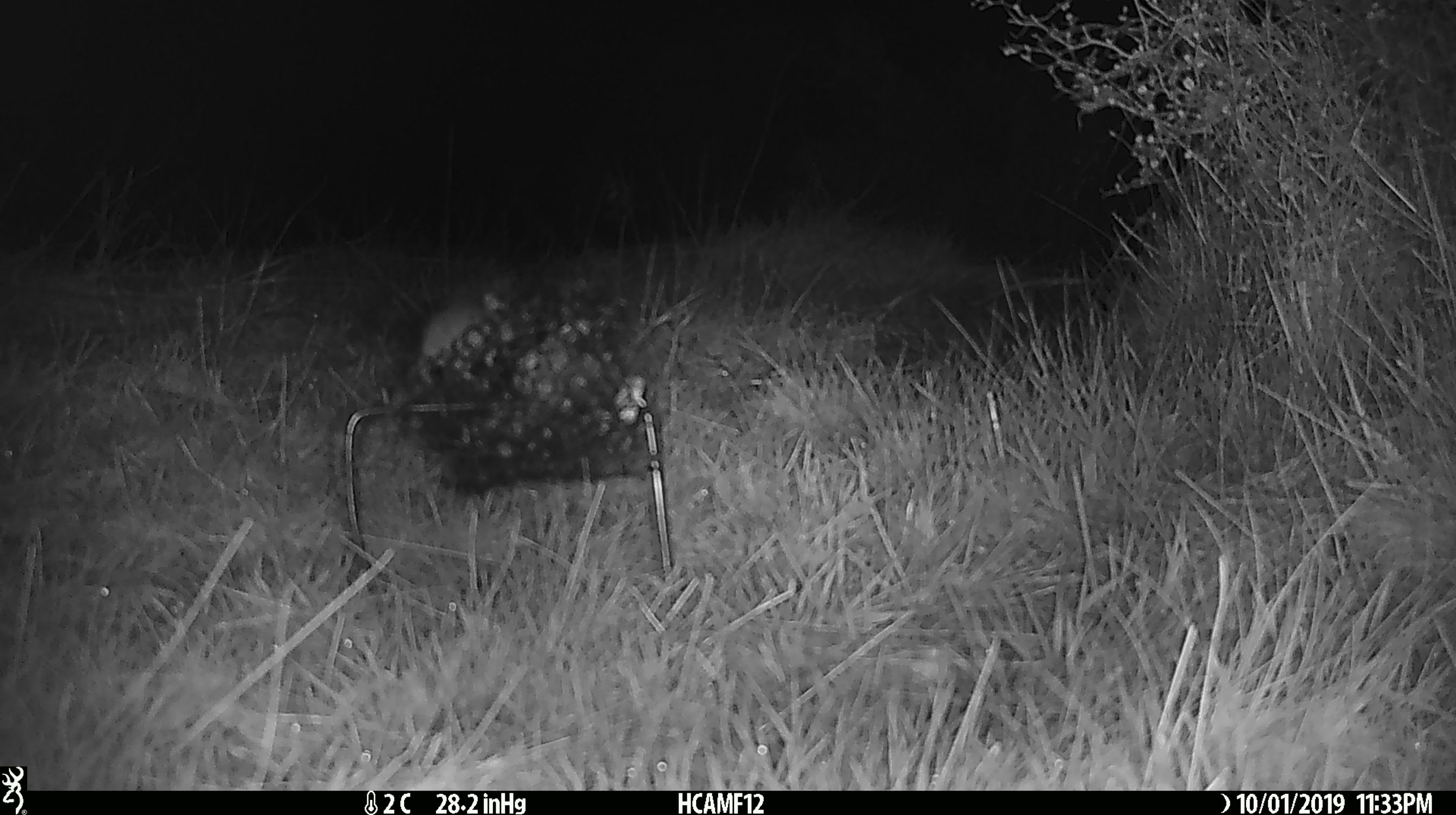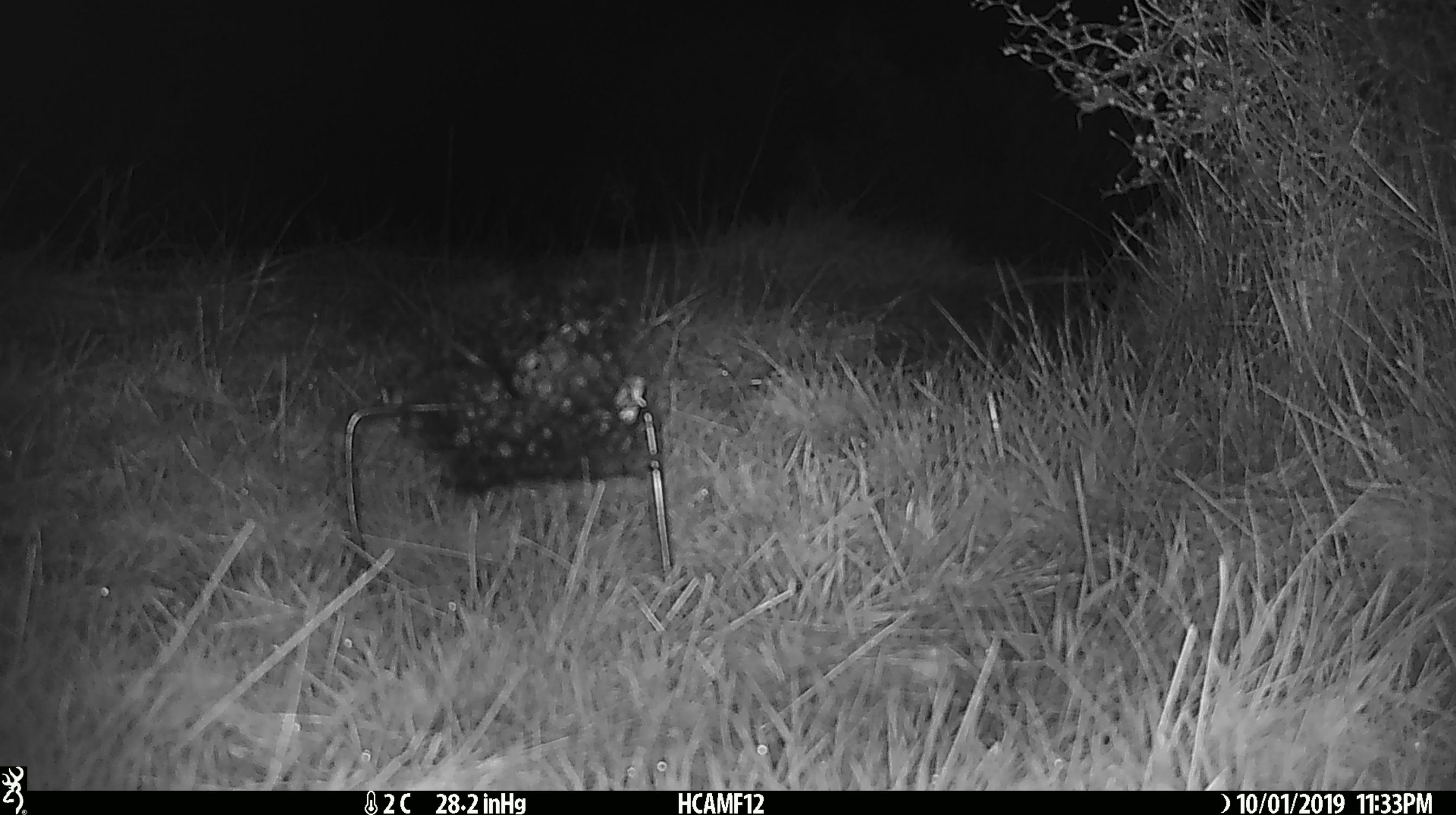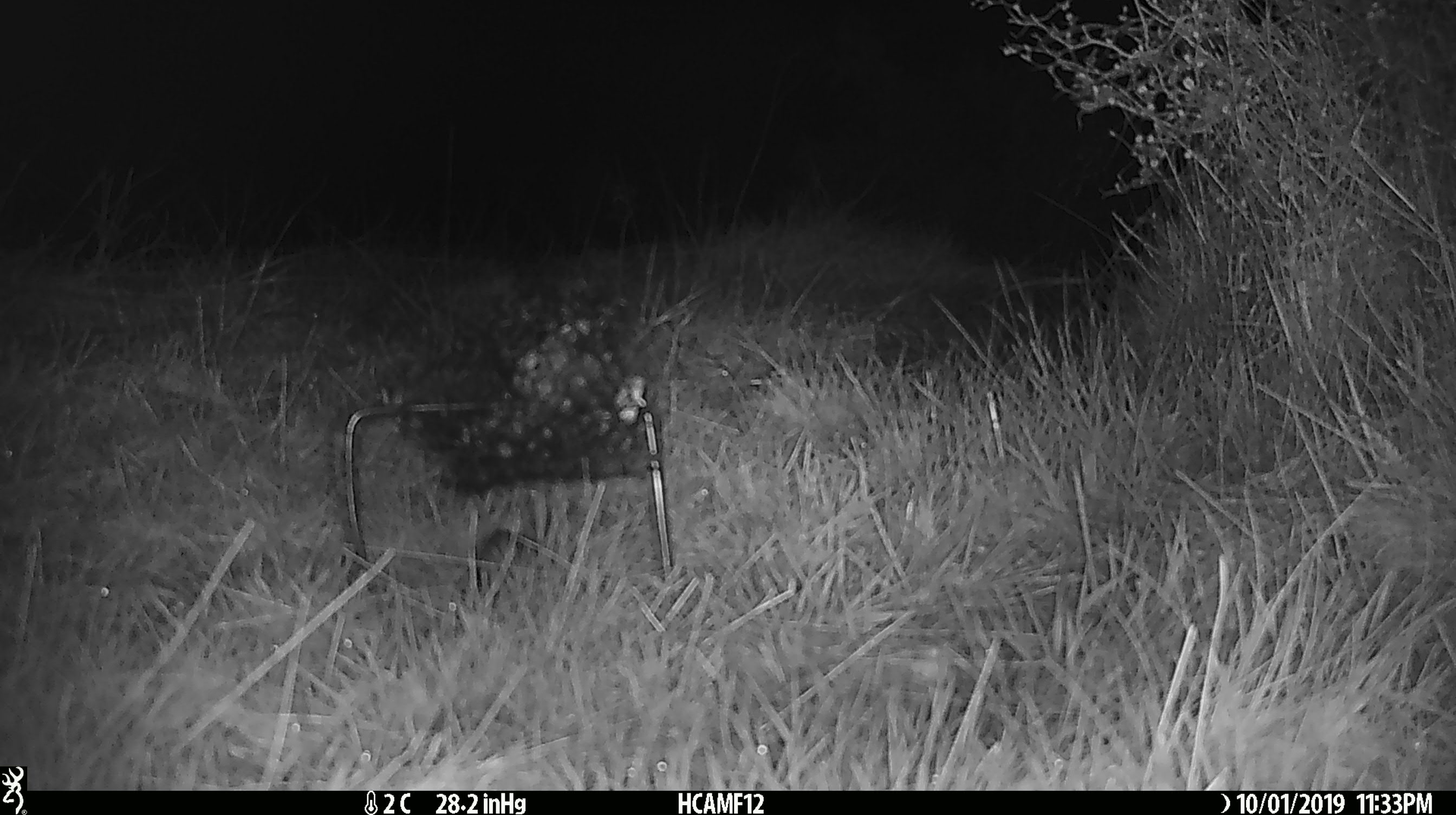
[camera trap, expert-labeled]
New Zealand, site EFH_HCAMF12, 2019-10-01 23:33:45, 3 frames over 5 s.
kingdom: Animalia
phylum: Chordata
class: Mammalia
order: Rodentia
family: Muridae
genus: Mus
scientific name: Mus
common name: mouse